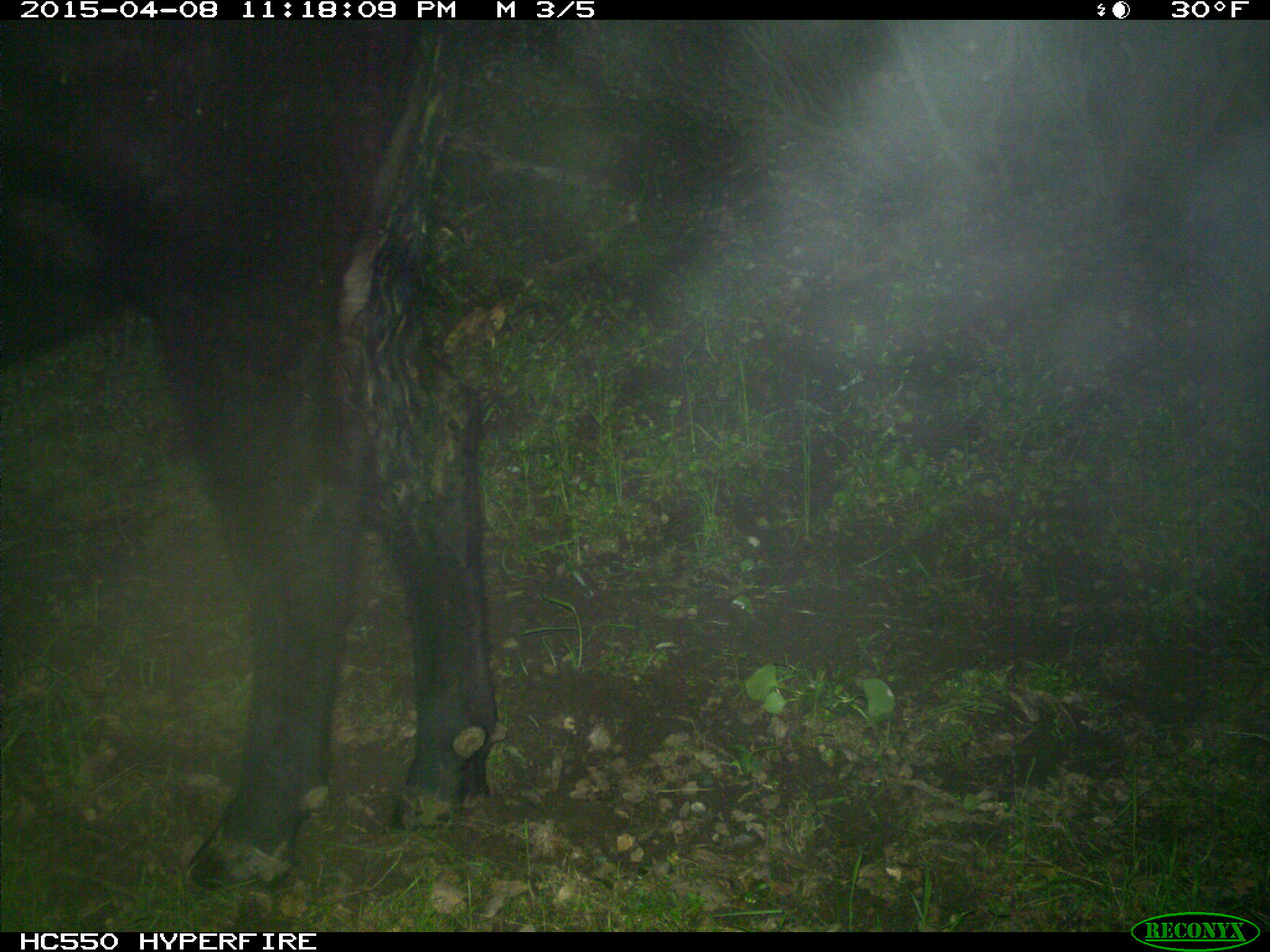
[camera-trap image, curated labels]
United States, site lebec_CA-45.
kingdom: Animalia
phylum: Chordata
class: Mammalia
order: Artiodactyla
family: Bovidae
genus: Bos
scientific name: Bos taurus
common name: domestic cow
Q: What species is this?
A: Bos taurus (domestic cow).